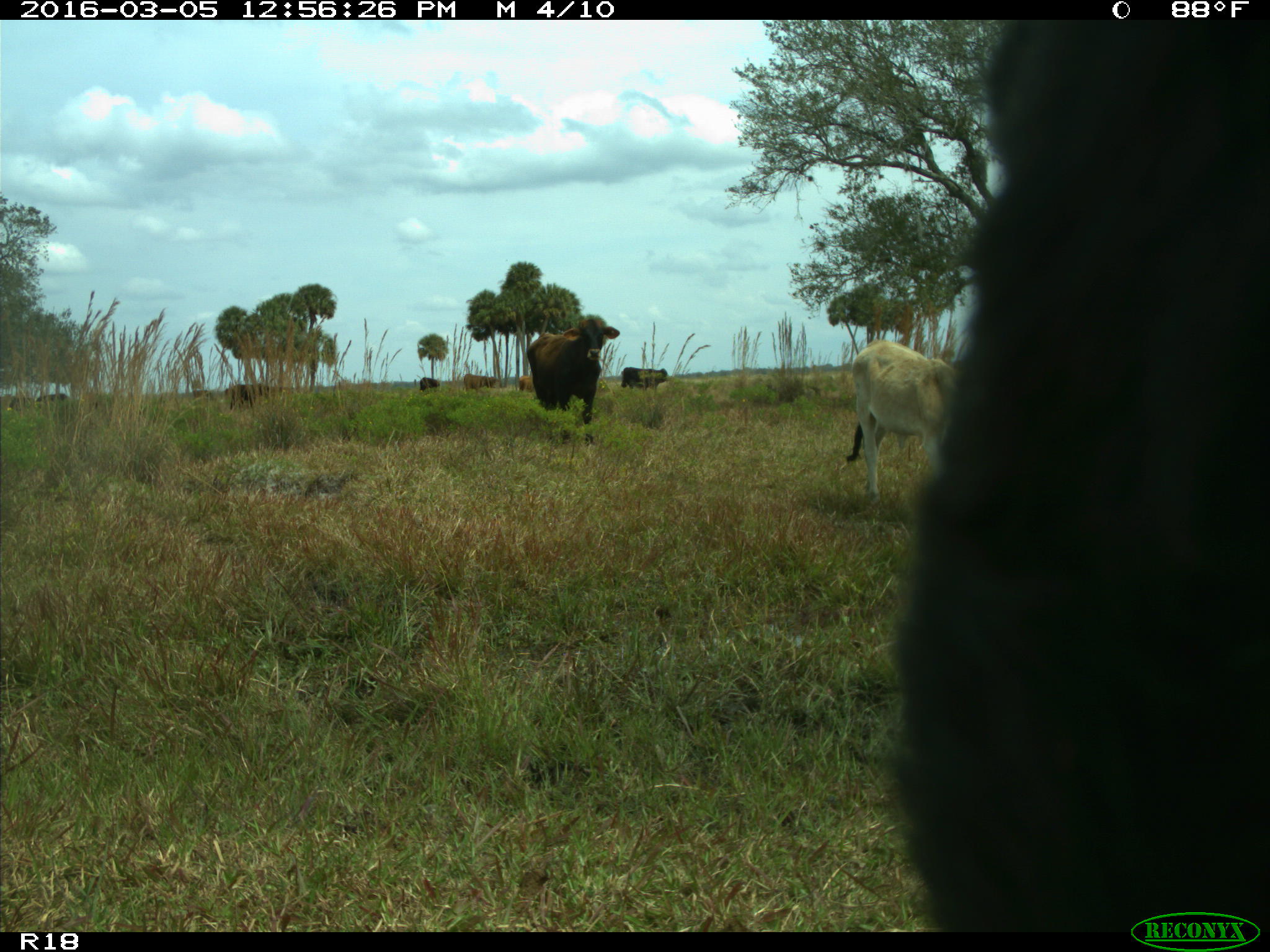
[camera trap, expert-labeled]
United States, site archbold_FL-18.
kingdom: Animalia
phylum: Chordata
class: Mammalia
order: Artiodactyla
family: Bovidae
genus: Bos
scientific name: Bos taurus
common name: domestic cow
Bos taurus (domestic cow).